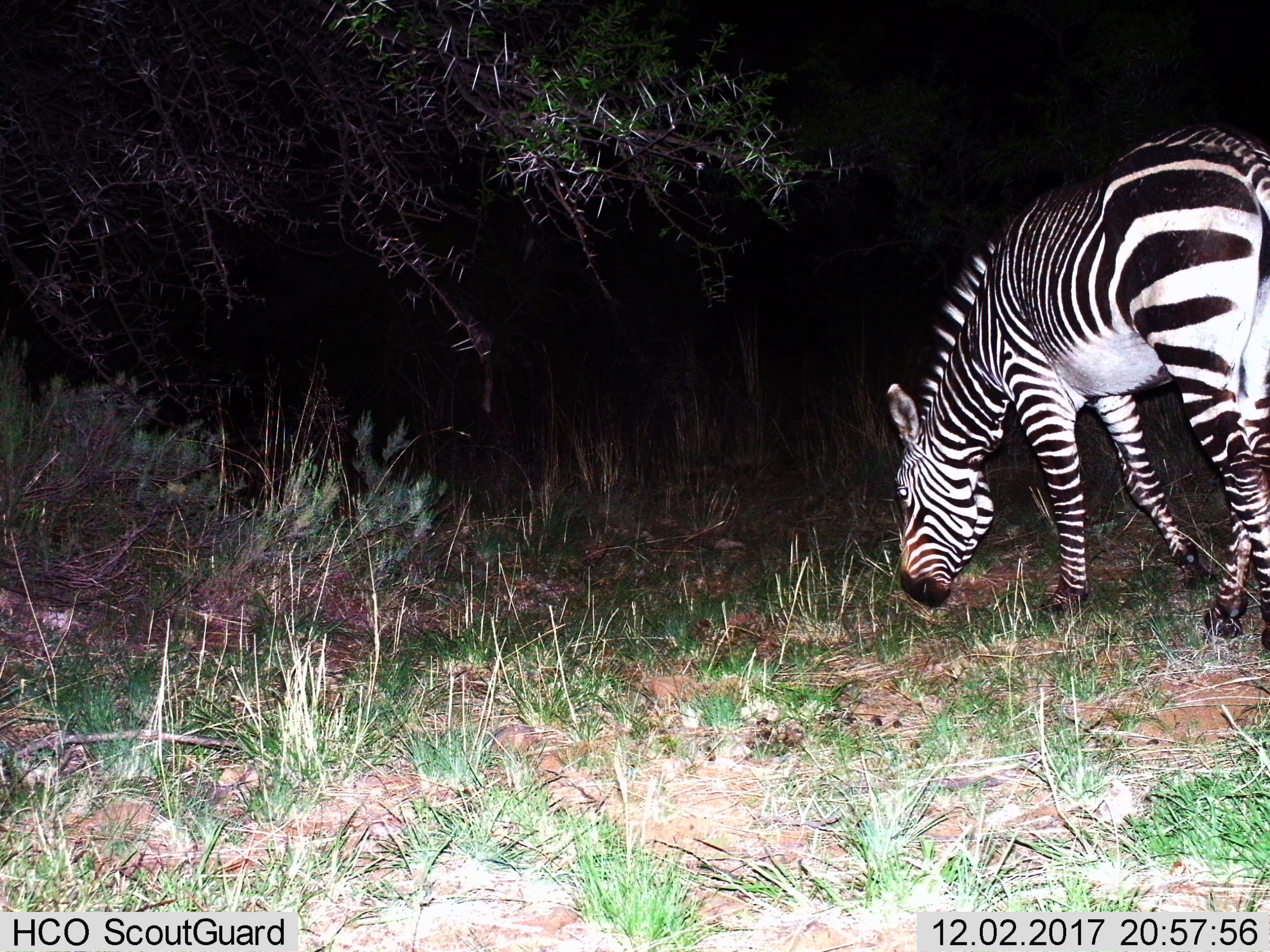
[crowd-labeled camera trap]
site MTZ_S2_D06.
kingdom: Animalia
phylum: Chordata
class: Mammalia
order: Perissodactyla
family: Equidae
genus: Equus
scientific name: Equus zebra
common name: mountain zebra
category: zebramountain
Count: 1.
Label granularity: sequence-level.